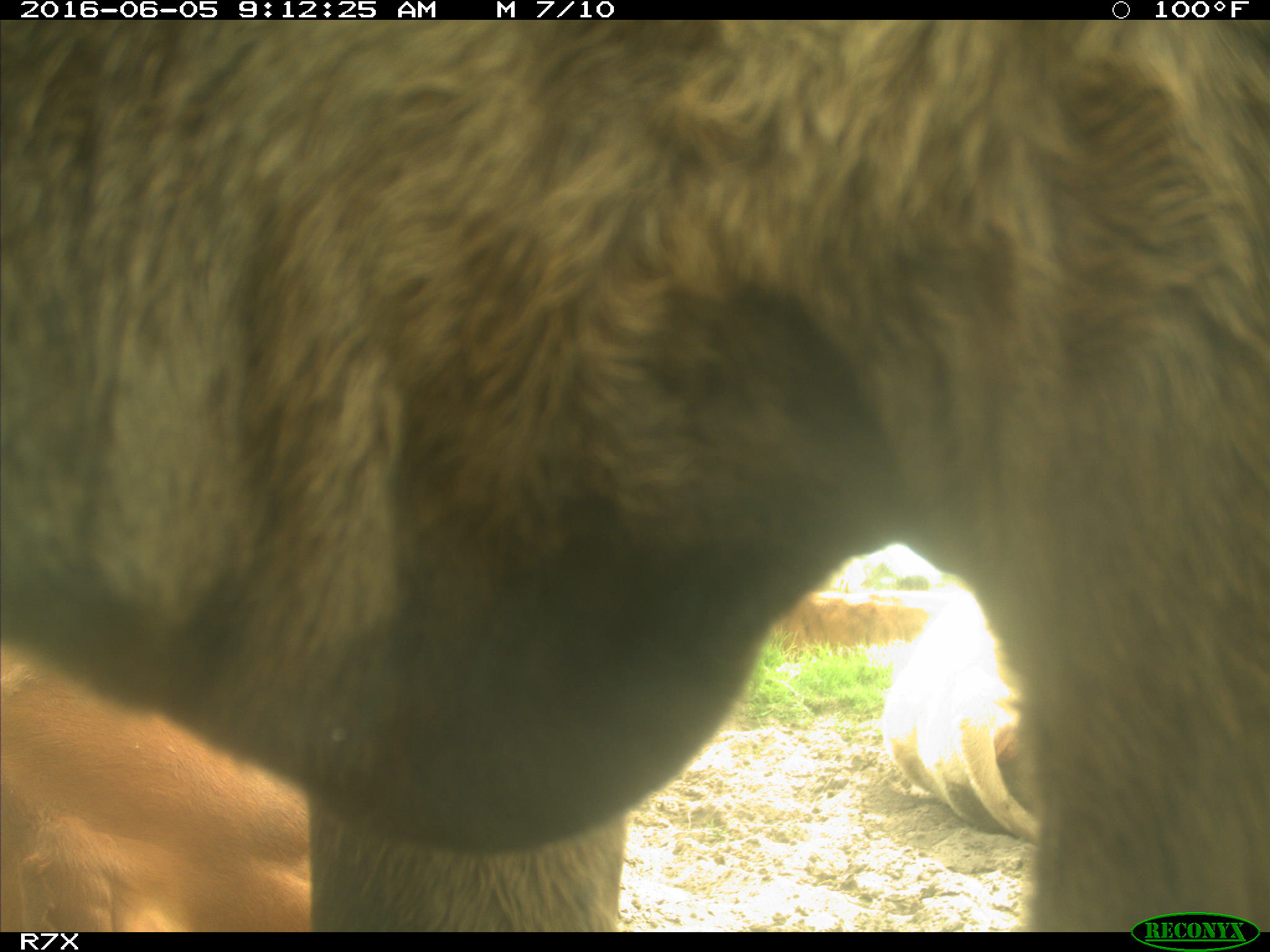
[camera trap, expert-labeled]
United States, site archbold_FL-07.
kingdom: Animalia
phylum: Chordata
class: Mammalia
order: Artiodactyla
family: Bovidae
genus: Bos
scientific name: Bos taurus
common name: domestic cow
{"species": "Bos taurus (domestic cow)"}